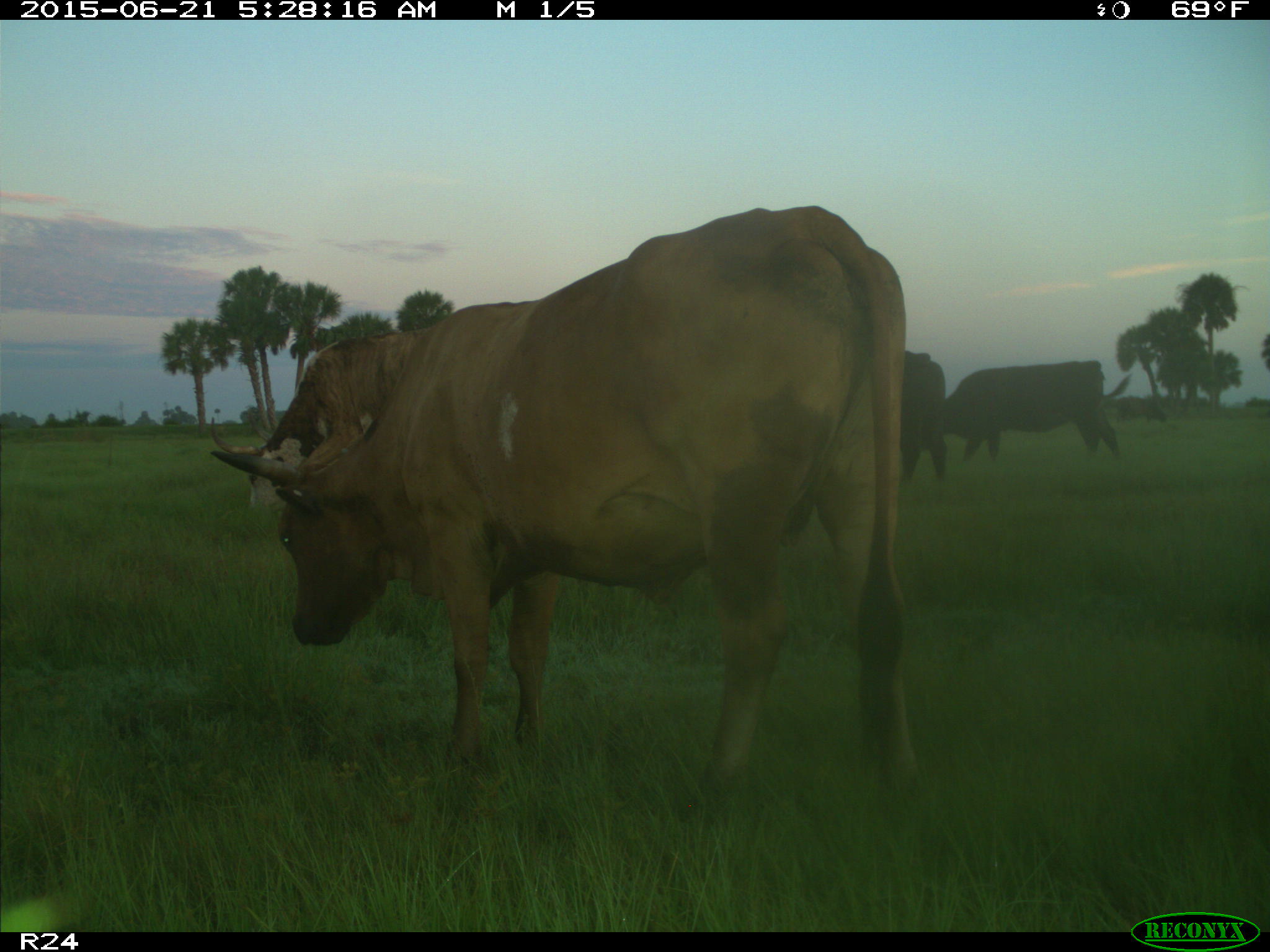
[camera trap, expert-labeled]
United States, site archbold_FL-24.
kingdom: Animalia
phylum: Chordata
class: Mammalia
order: Artiodactyla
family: Bovidae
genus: Bos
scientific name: Bos taurus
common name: domestic cow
Bos taurus (domestic cow).